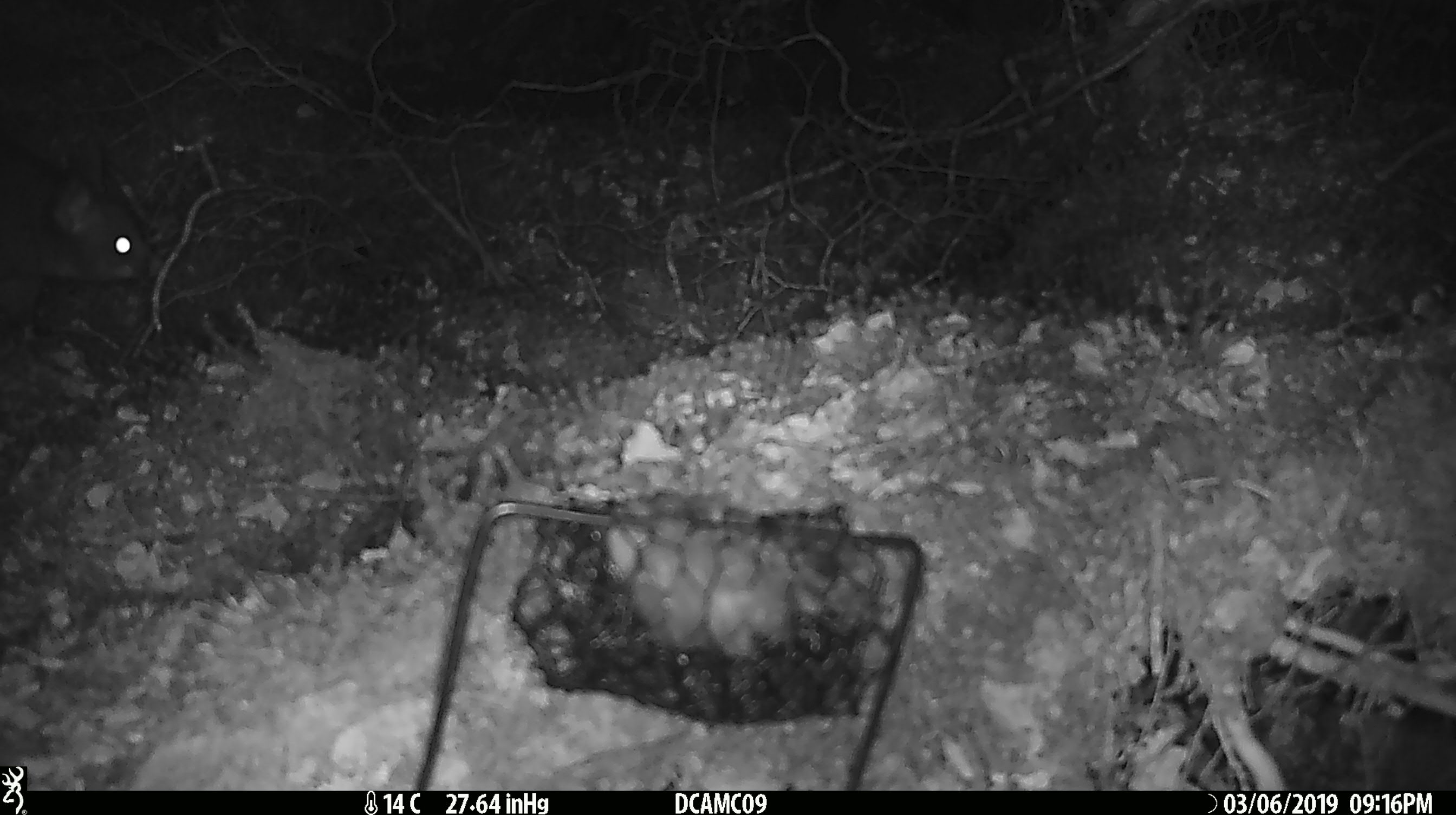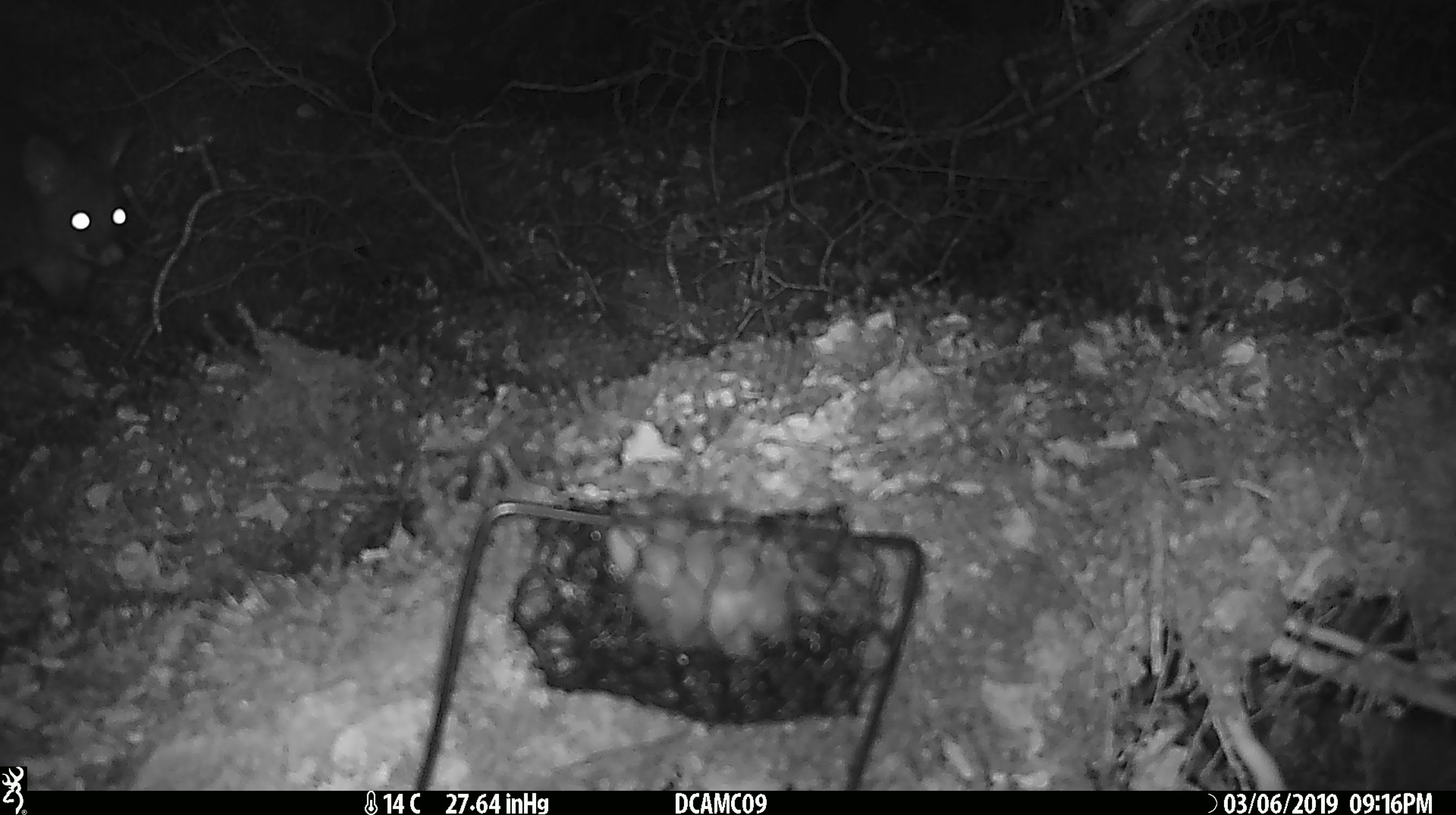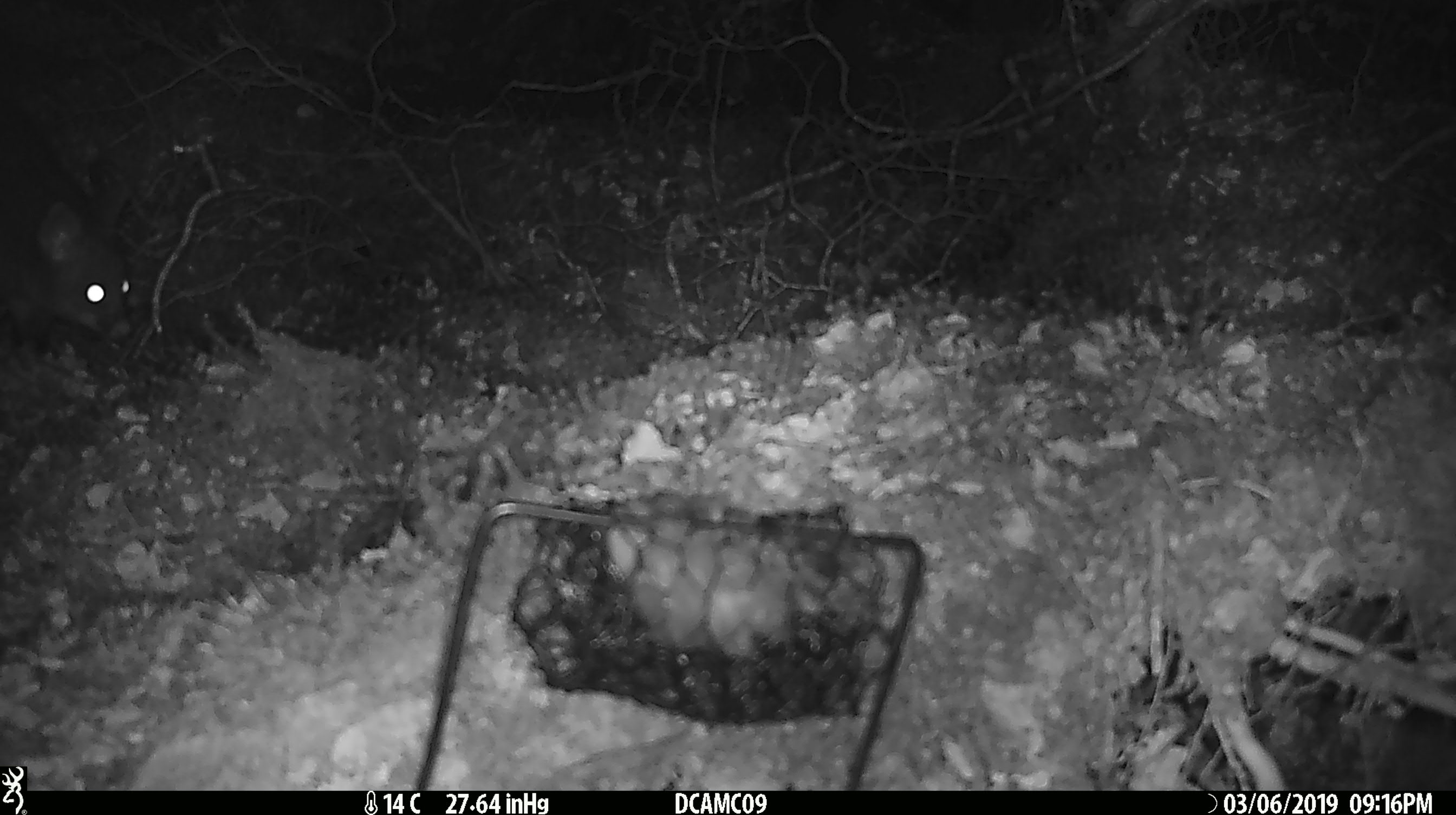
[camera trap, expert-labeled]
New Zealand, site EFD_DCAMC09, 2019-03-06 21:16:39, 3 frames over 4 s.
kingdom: Animalia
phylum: Chordata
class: Mammalia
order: Diprotodontia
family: Phalangeridae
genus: Trichosurus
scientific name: Trichosurus vulpecula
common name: common brushtail possum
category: possum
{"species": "possum (common brushtail possum) (Trichosurus vulpecula)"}